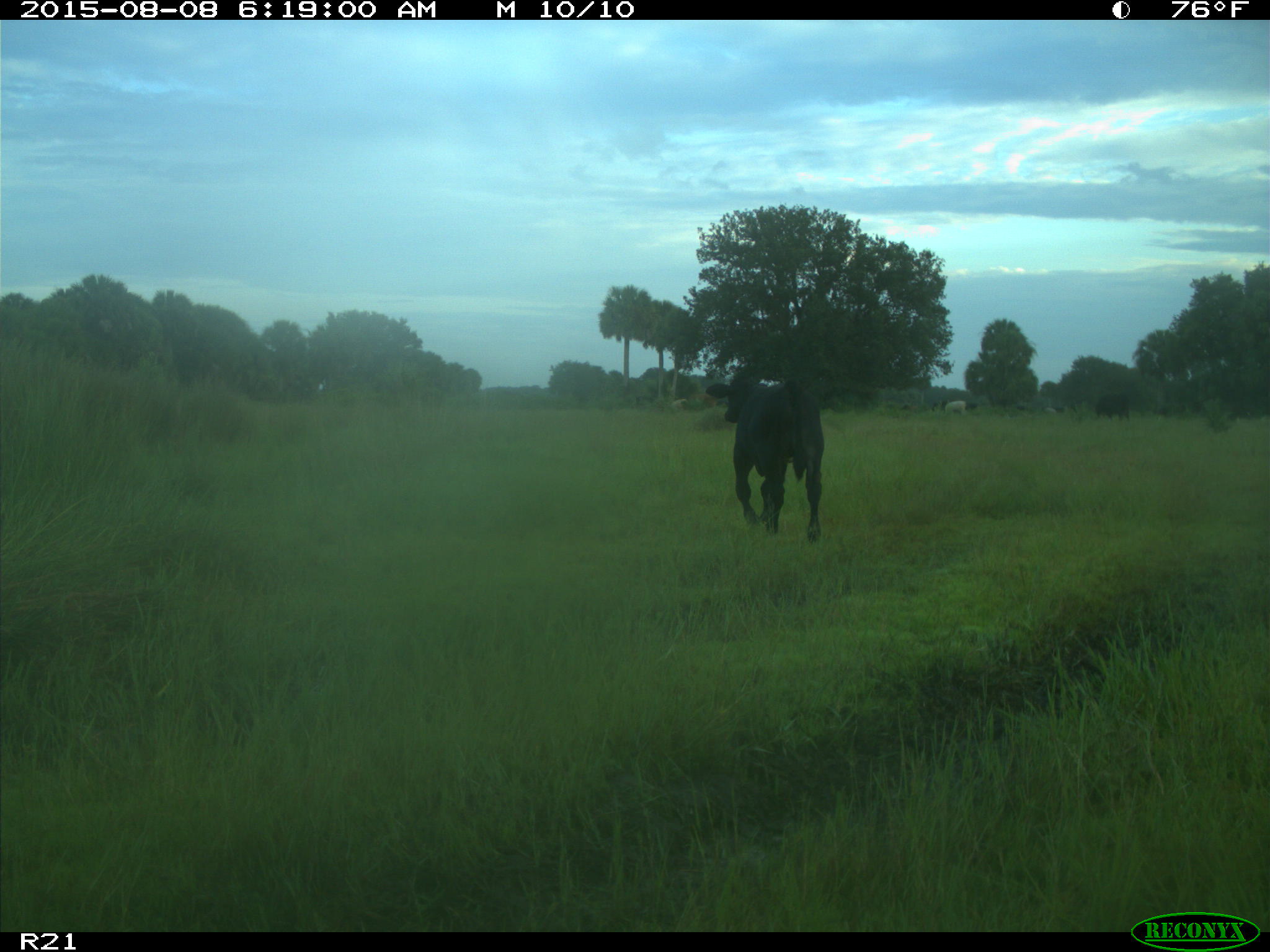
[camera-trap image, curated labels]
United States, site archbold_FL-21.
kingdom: Animalia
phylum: Chordata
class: Mammalia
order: Artiodactyla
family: Bovidae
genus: Bos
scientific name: Bos taurus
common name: domestic cow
Bos taurus (domestic cow).